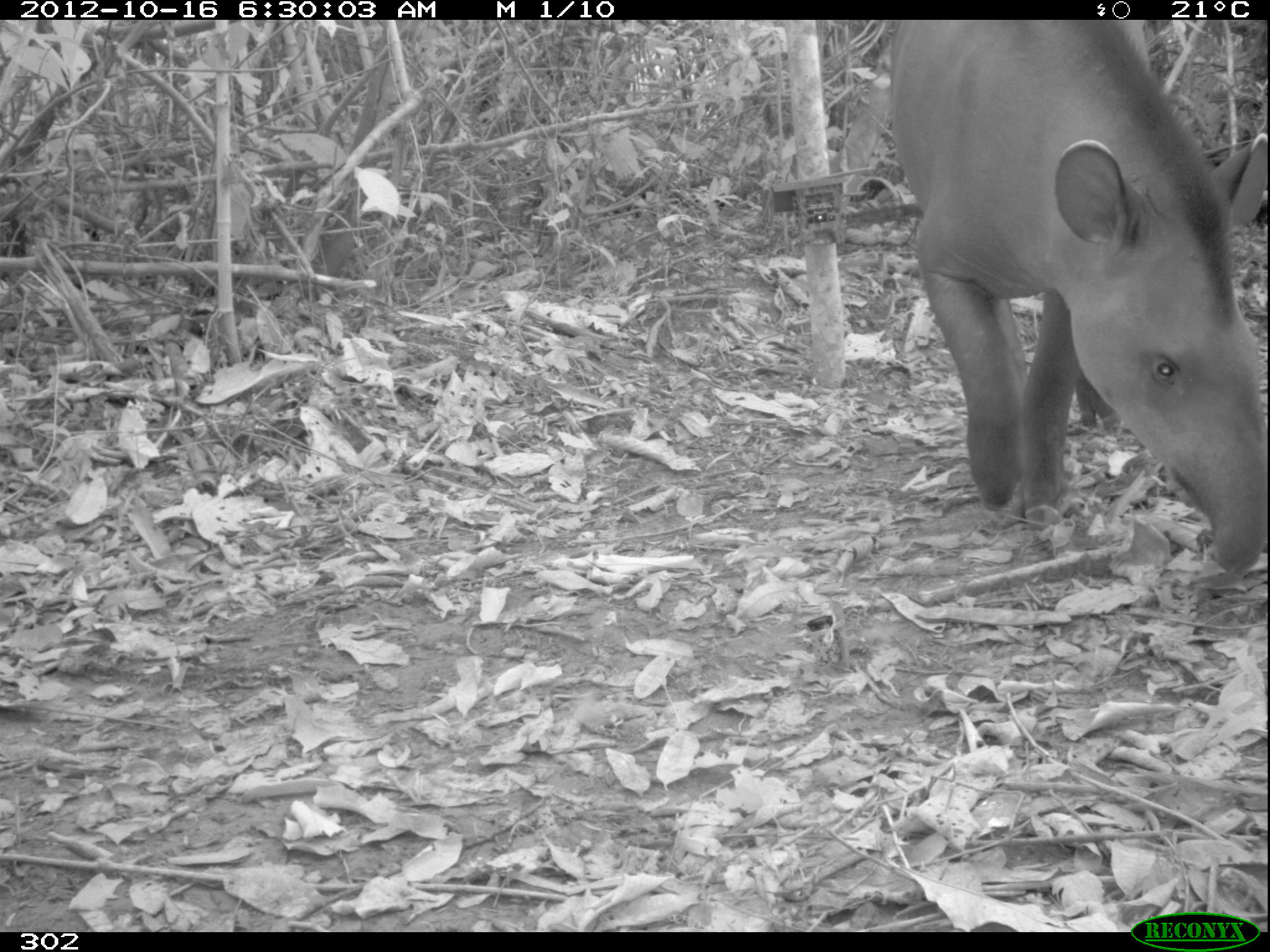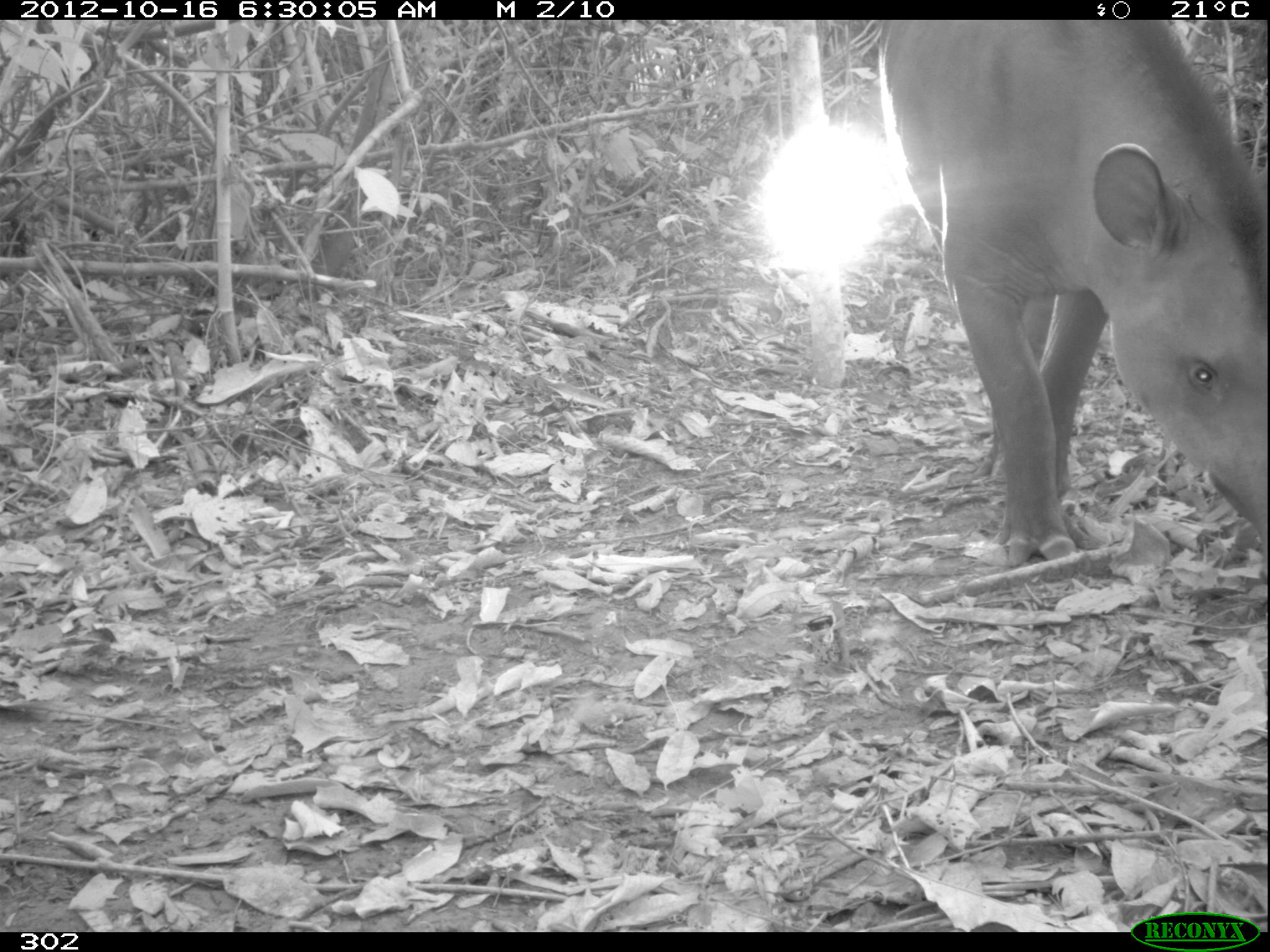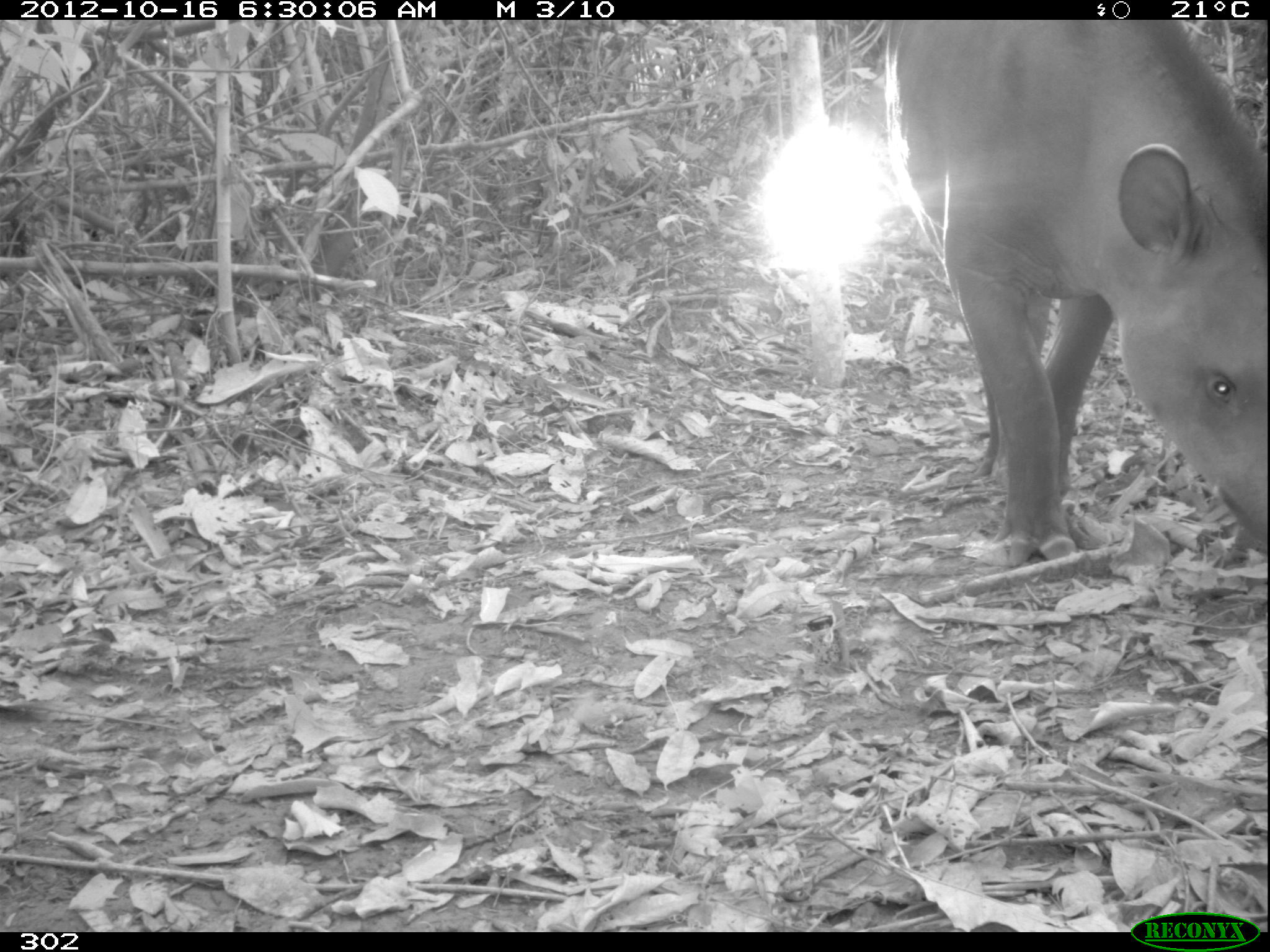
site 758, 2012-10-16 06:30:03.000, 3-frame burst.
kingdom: Animalia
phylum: Chordata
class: Mammalia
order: Perissodactyla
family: Tapiridae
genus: Tapirus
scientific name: Tapirus terrestris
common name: south american tapir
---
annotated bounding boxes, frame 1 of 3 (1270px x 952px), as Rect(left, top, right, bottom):
tapirus terrestris: Rect(886, 20, 1265, 578)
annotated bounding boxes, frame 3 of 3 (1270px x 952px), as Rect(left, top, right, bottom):
tapirus terrestris: Rect(883, 20, 1267, 568)